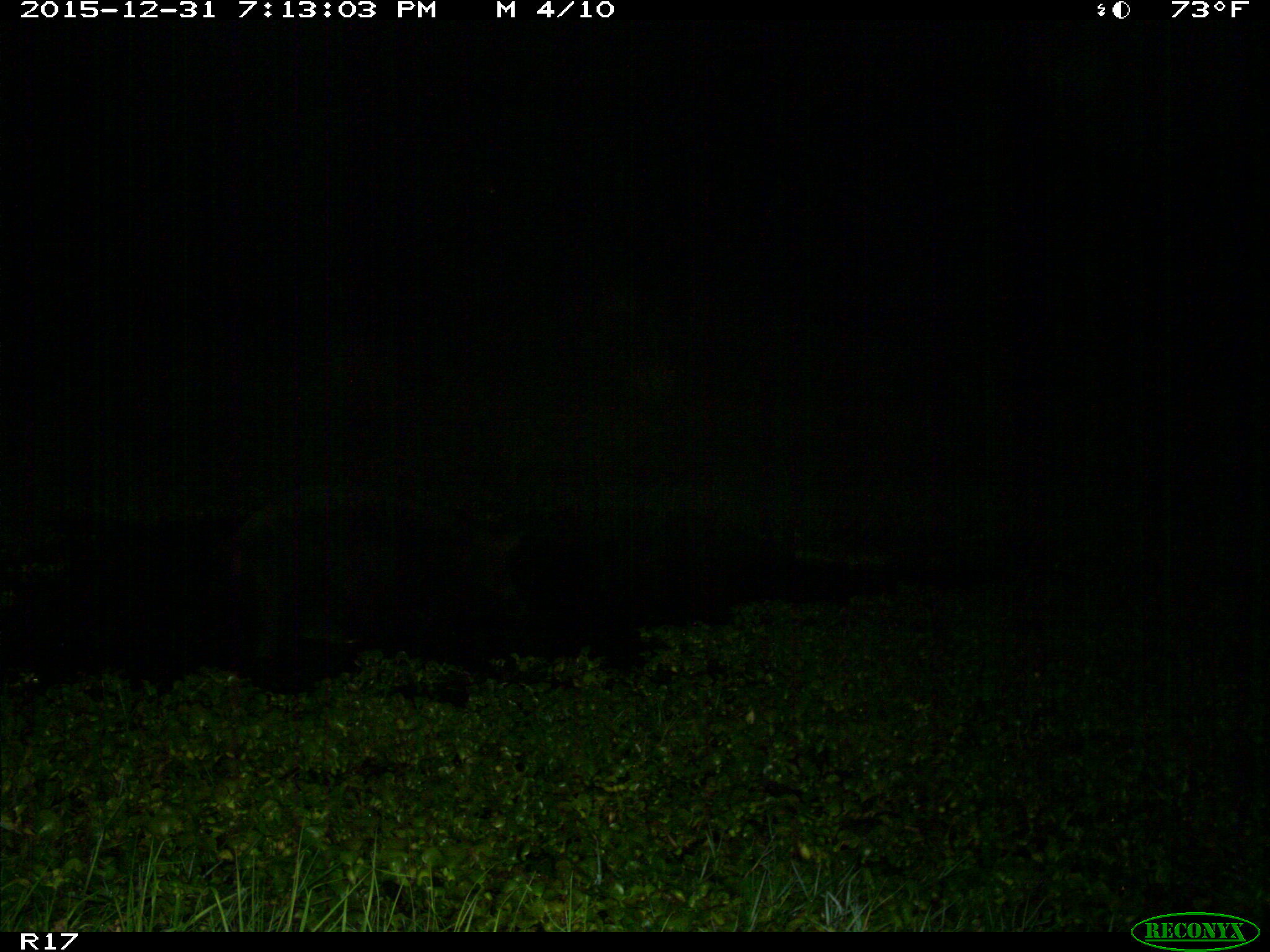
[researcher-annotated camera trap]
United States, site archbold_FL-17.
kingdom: Animalia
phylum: Chordata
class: Mammalia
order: Artiodactyla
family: Suidae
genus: Sus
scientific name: Sus scrofa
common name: wild boar